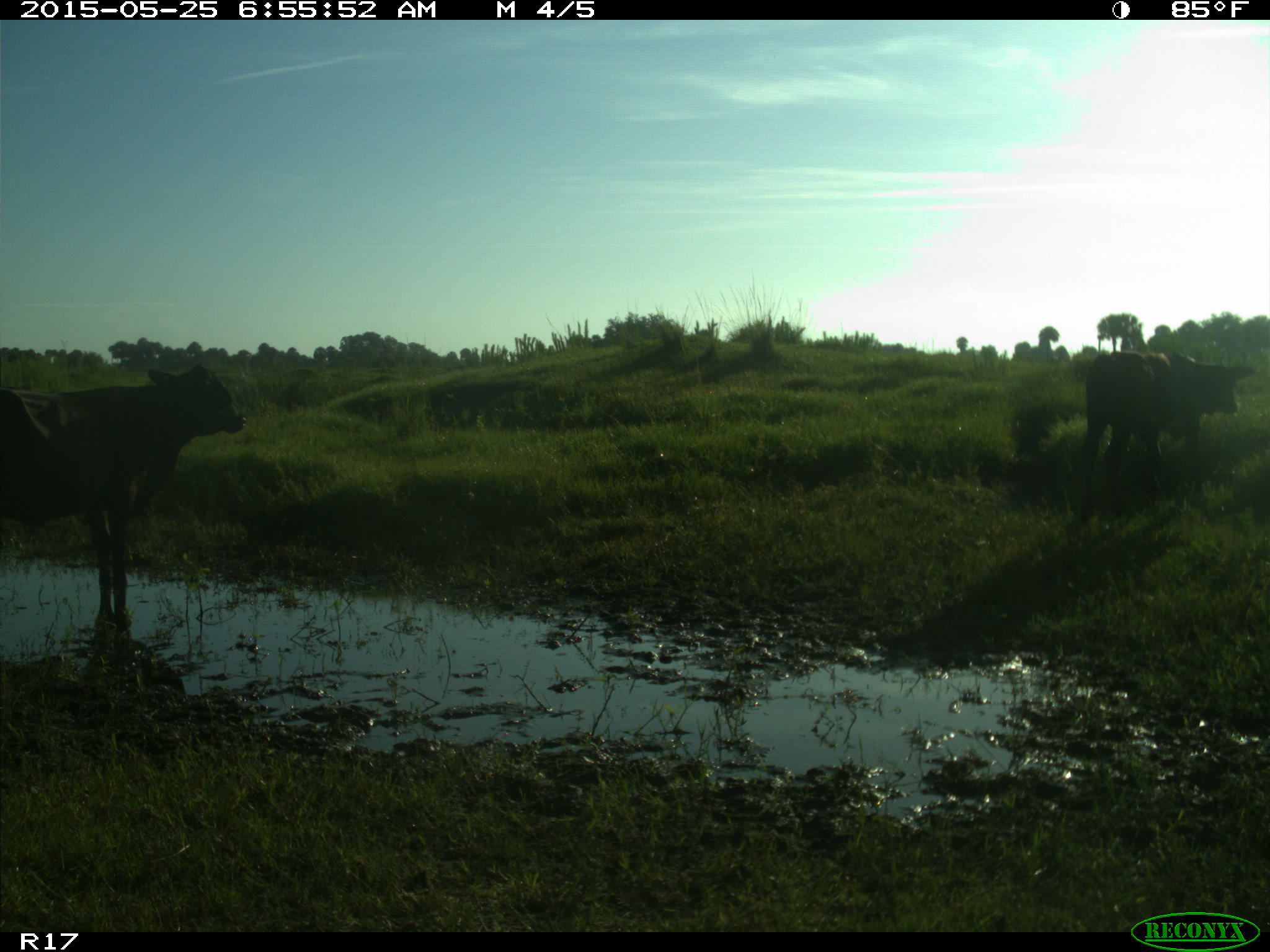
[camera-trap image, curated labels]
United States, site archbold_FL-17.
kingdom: Animalia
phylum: Chordata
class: Mammalia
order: Artiodactyla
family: Bovidae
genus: Bos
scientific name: Bos taurus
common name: domestic cow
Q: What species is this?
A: Bos taurus (domestic cow).